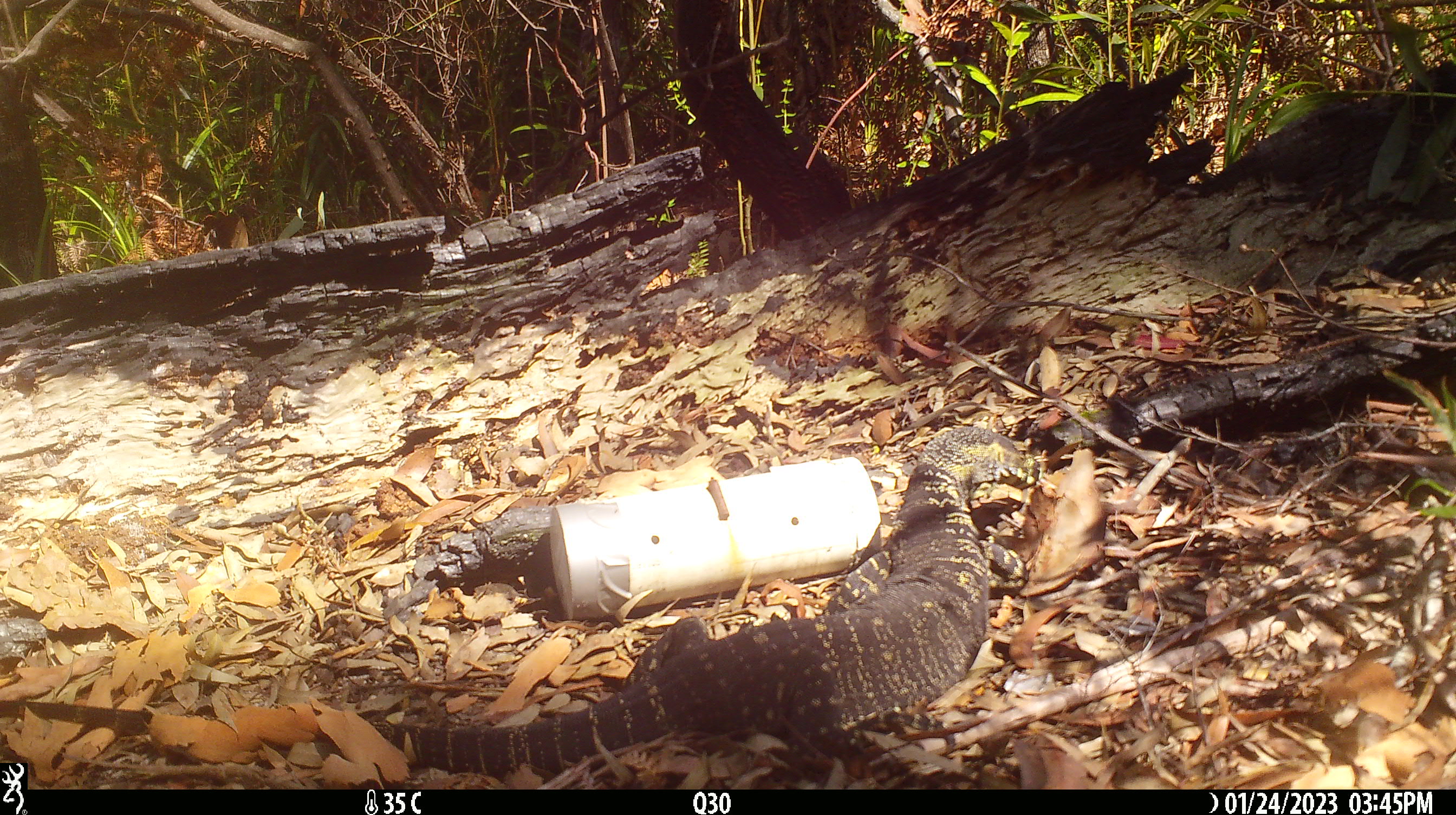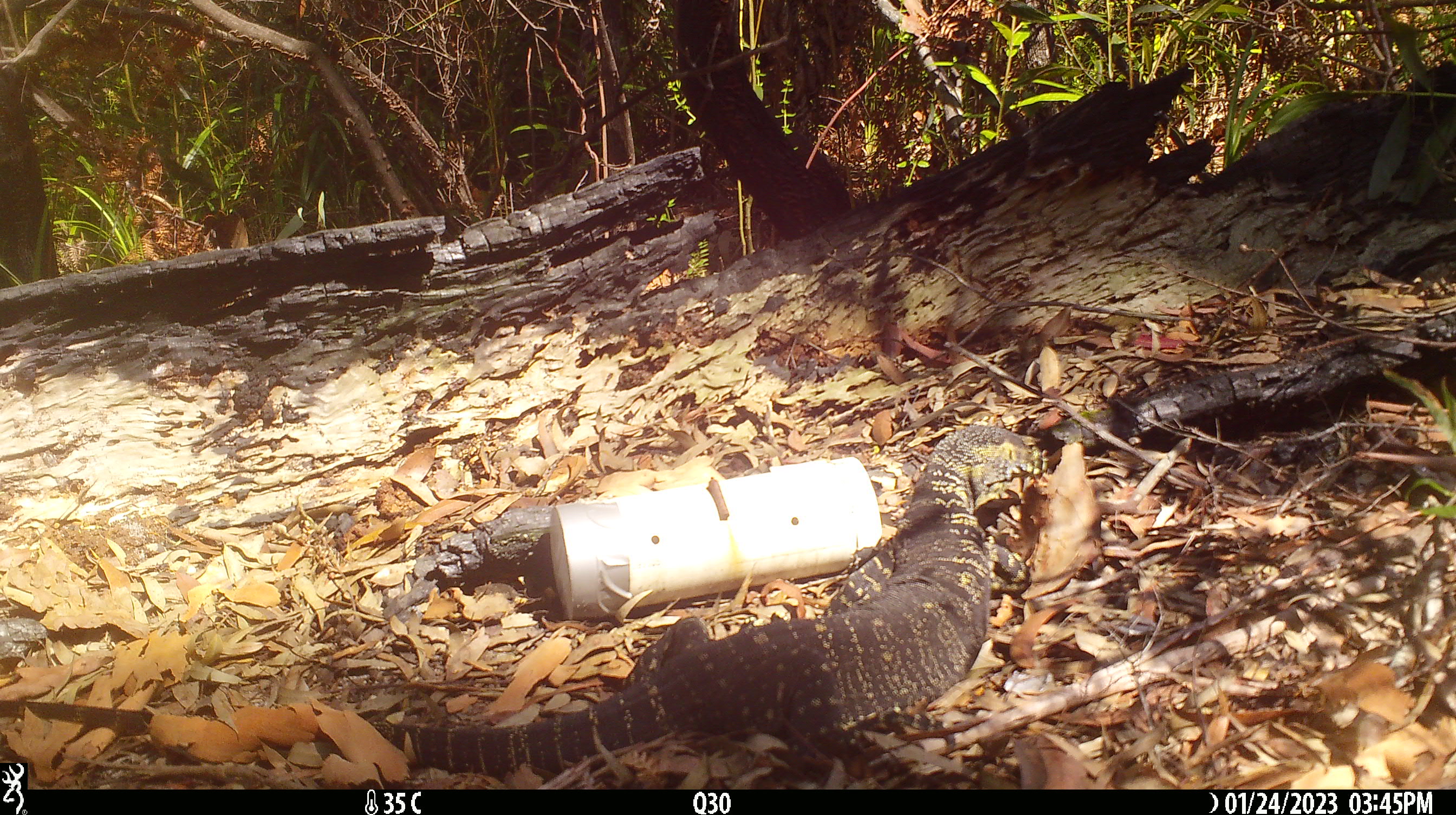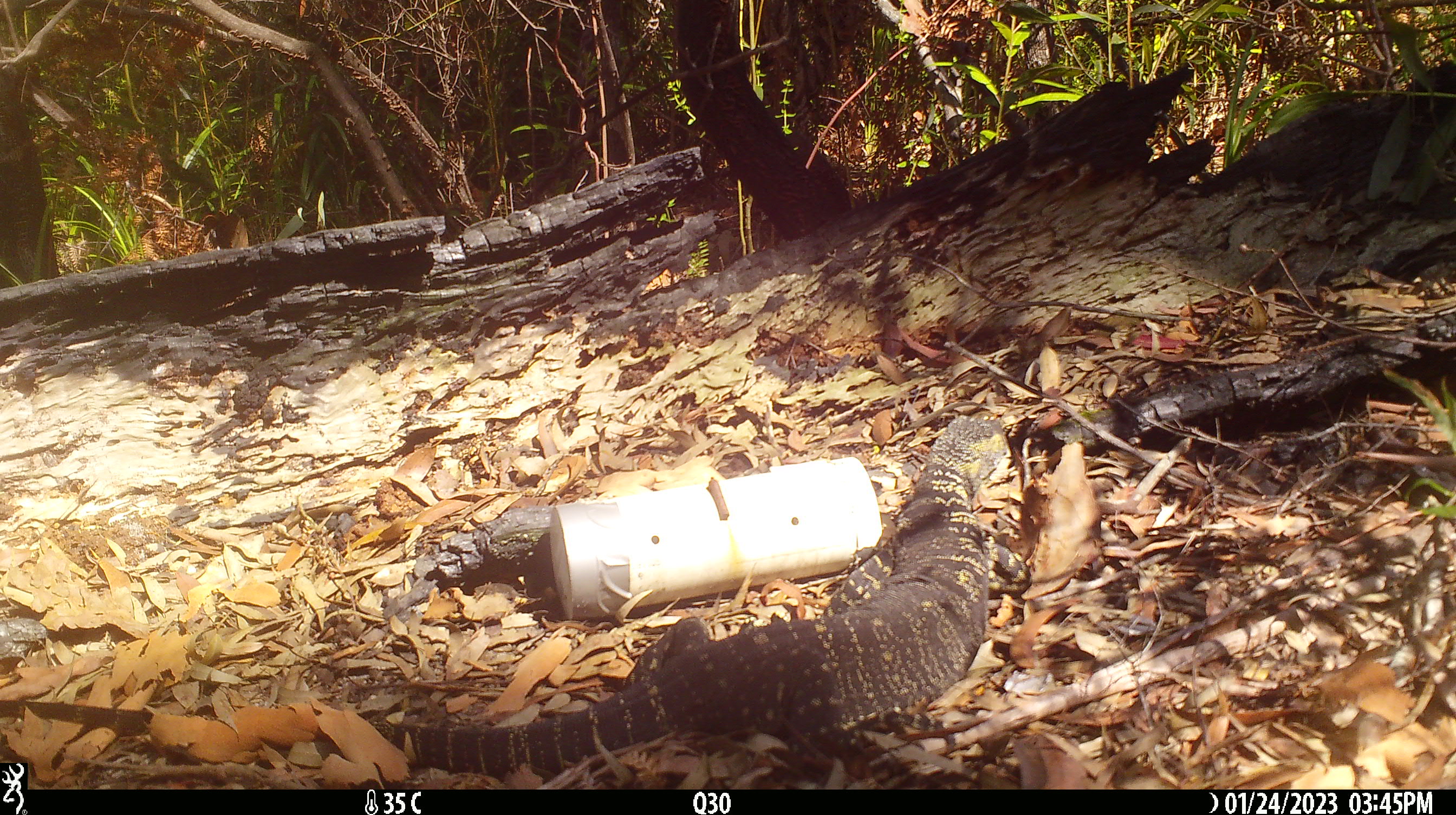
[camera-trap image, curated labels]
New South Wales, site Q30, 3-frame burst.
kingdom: Animalia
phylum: Chordata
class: Reptilia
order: Squamata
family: Varanidae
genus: Varanus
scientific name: Varanus varius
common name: lace monitor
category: goanna